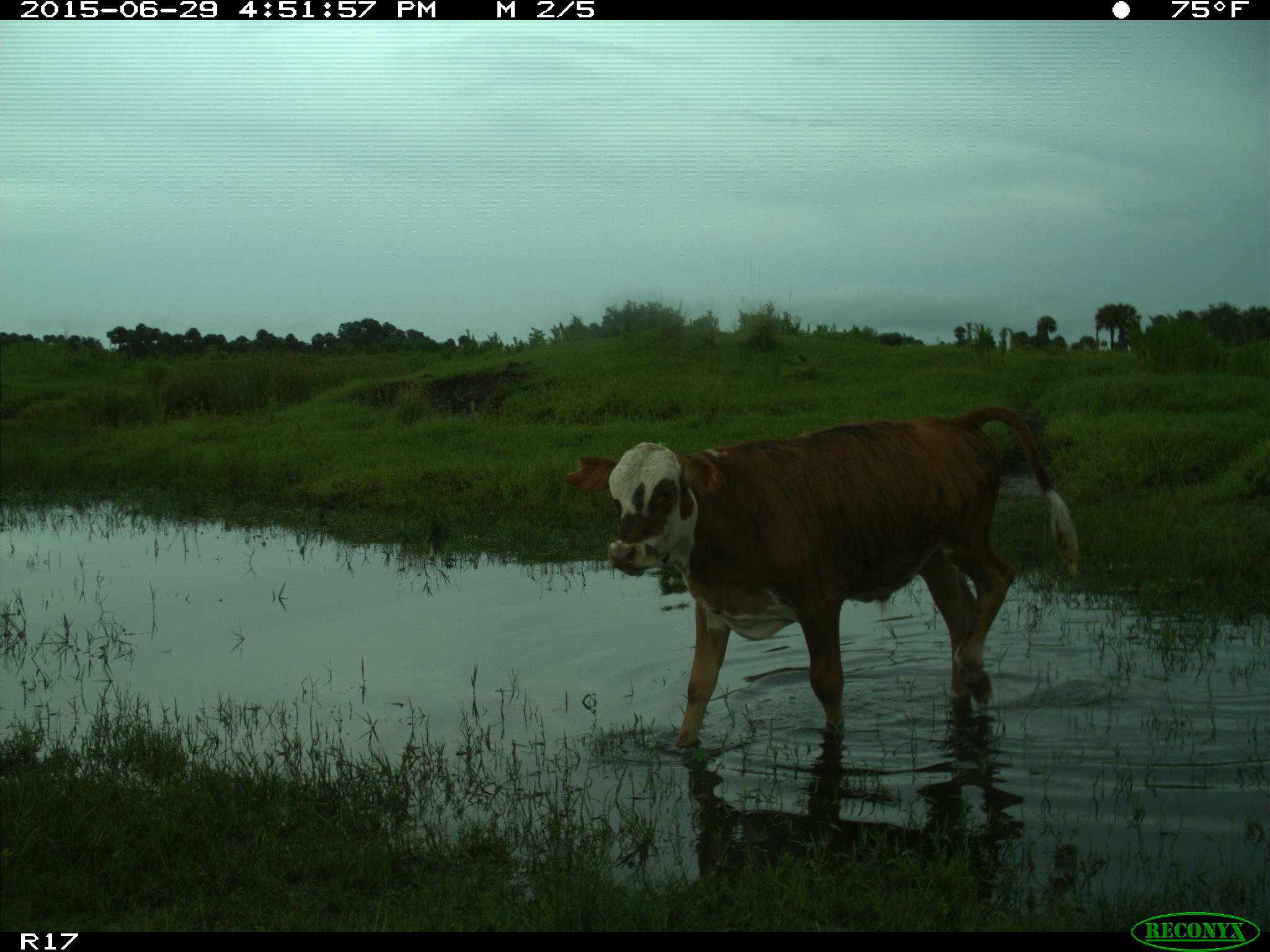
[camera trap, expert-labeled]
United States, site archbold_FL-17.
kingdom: Animalia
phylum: Chordata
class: Mammalia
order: Artiodactyla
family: Bovidae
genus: Bos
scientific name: Bos taurus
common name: domestic cow